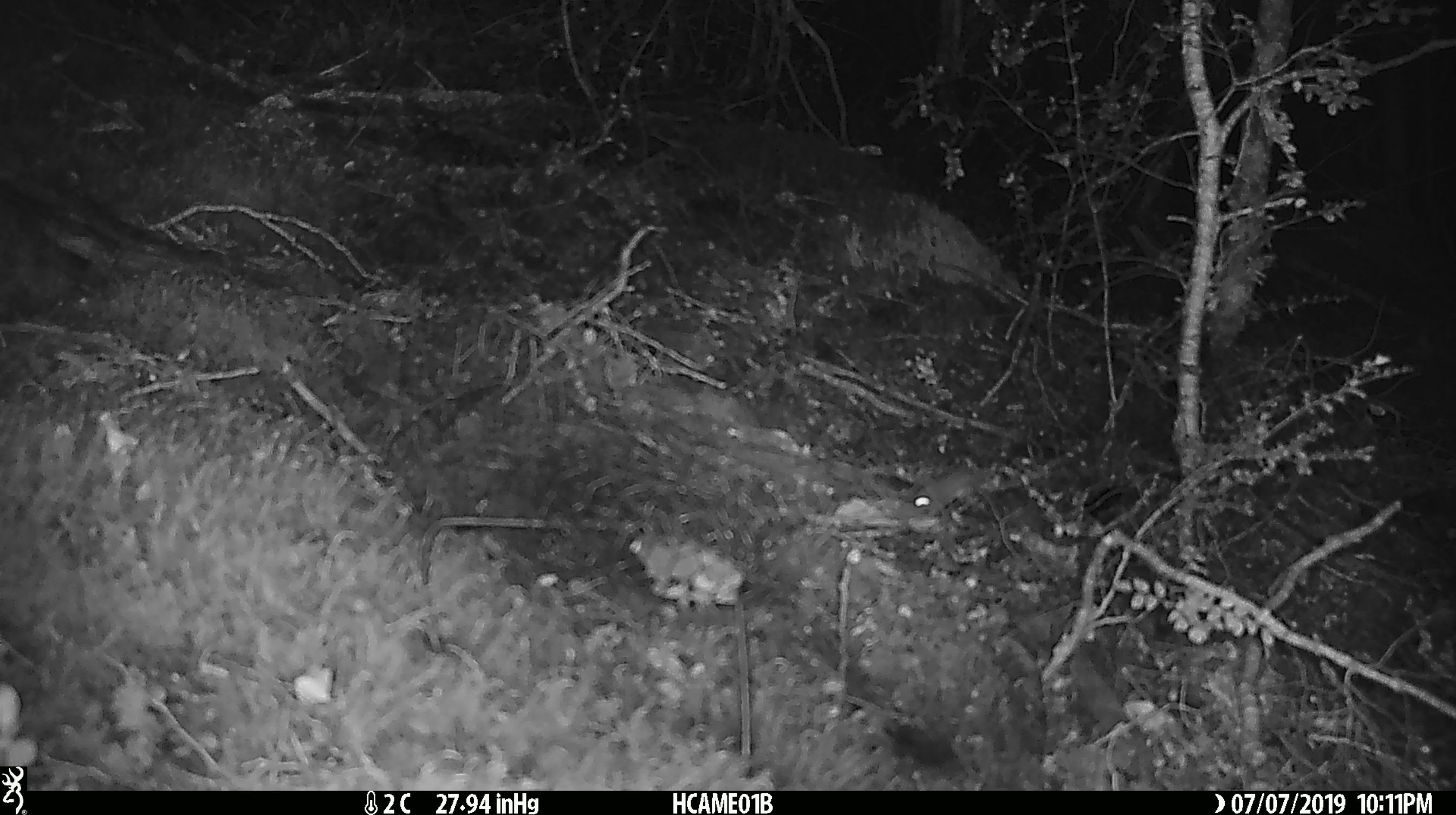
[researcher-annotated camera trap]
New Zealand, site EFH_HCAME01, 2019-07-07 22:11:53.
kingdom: Animalia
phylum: Chordata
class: Mammalia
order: Rodentia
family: Muridae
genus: Mus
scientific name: Mus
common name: mouse